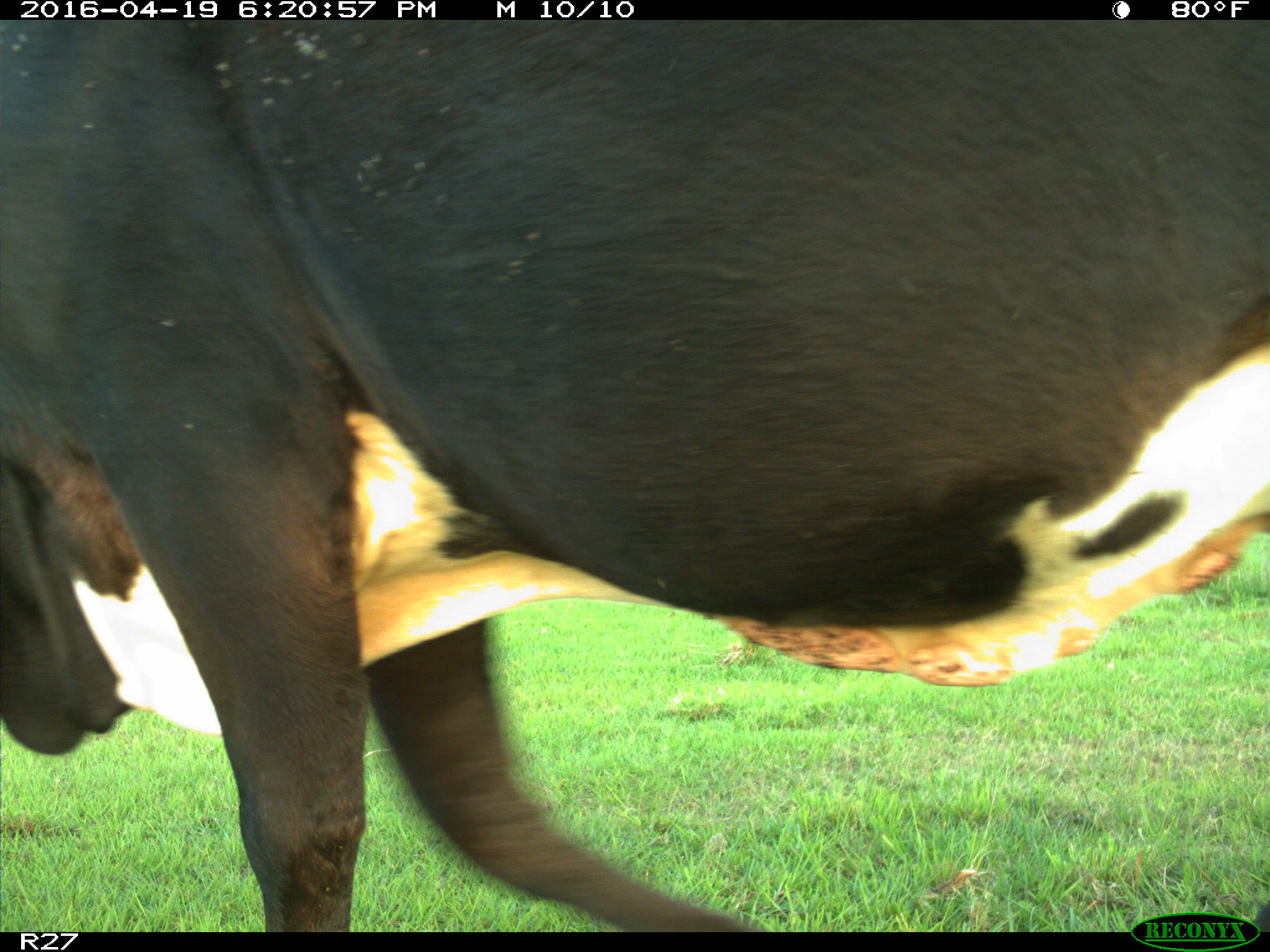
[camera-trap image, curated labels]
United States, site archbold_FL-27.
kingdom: Animalia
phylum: Chordata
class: Mammalia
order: Artiodactyla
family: Bovidae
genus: Bos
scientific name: Bos taurus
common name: domestic cow